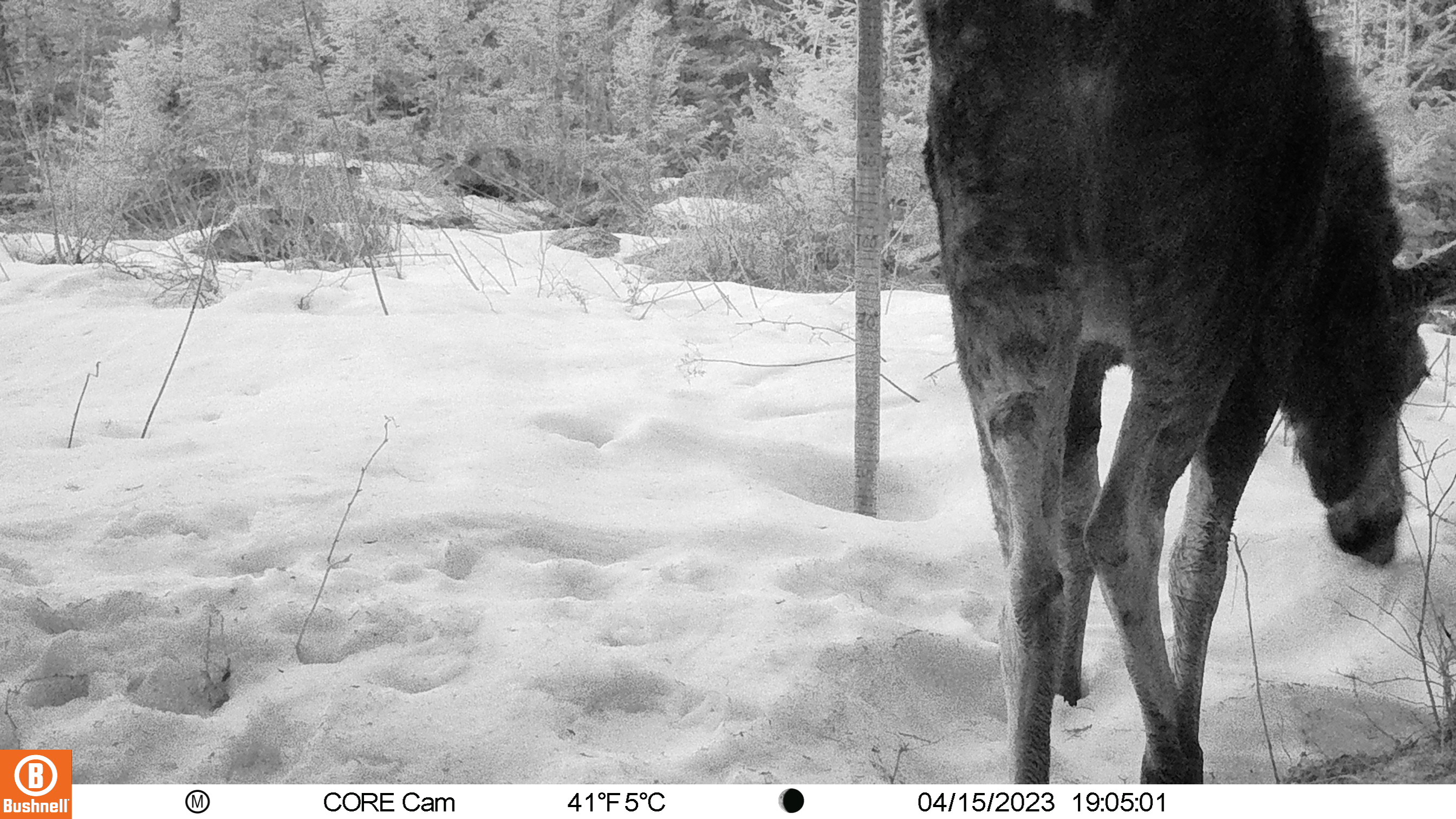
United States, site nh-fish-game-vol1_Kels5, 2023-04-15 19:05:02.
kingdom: Animalia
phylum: Chordata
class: Mammalia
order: Artiodactyla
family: Cervidae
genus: Alces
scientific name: Alces alces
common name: moose